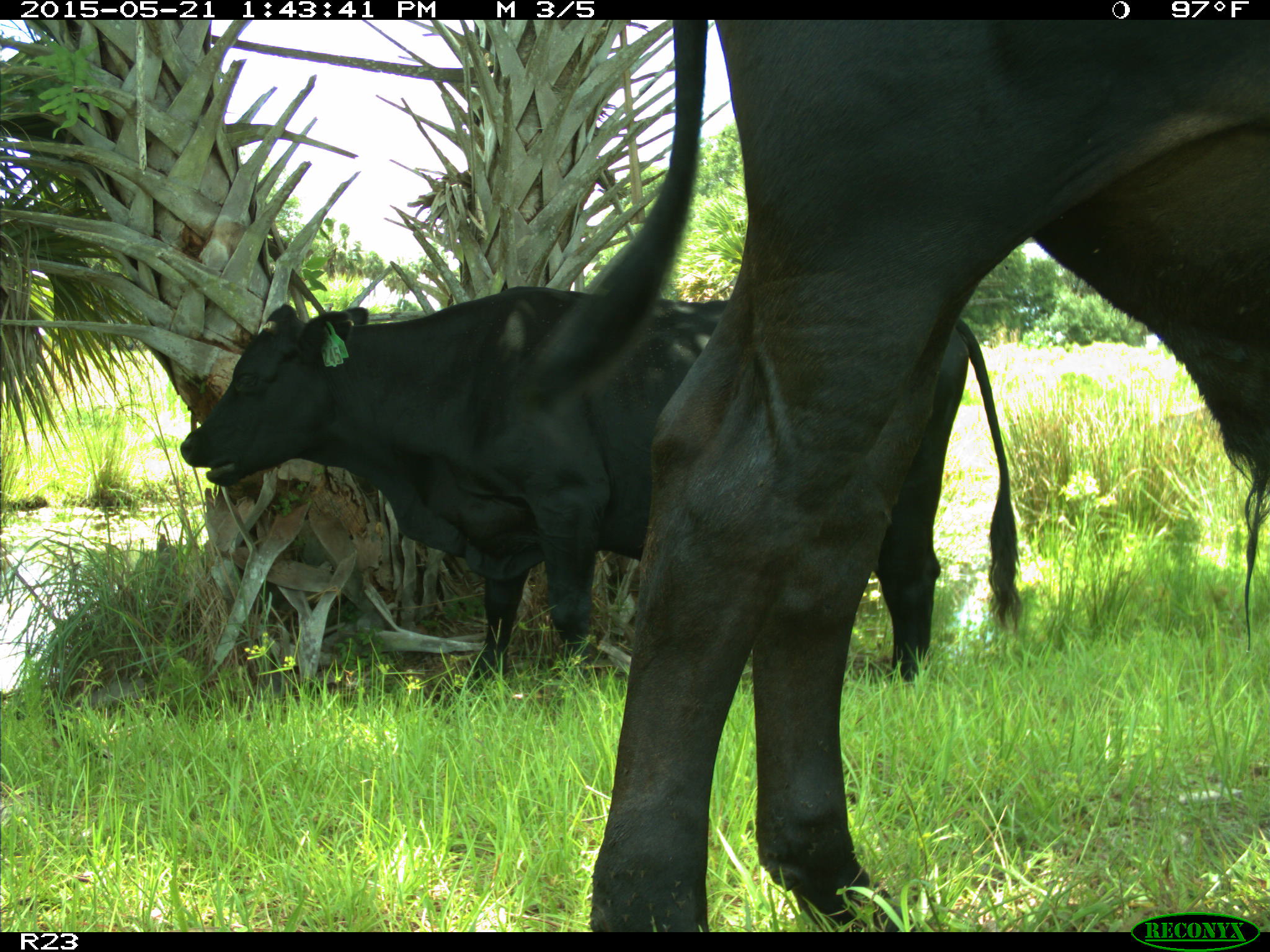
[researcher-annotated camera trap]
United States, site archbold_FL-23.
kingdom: Animalia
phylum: Chordata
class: Mammalia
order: Artiodactyla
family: Bovidae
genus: Bos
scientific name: Bos taurus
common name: domestic cow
Bos taurus (domestic cow).